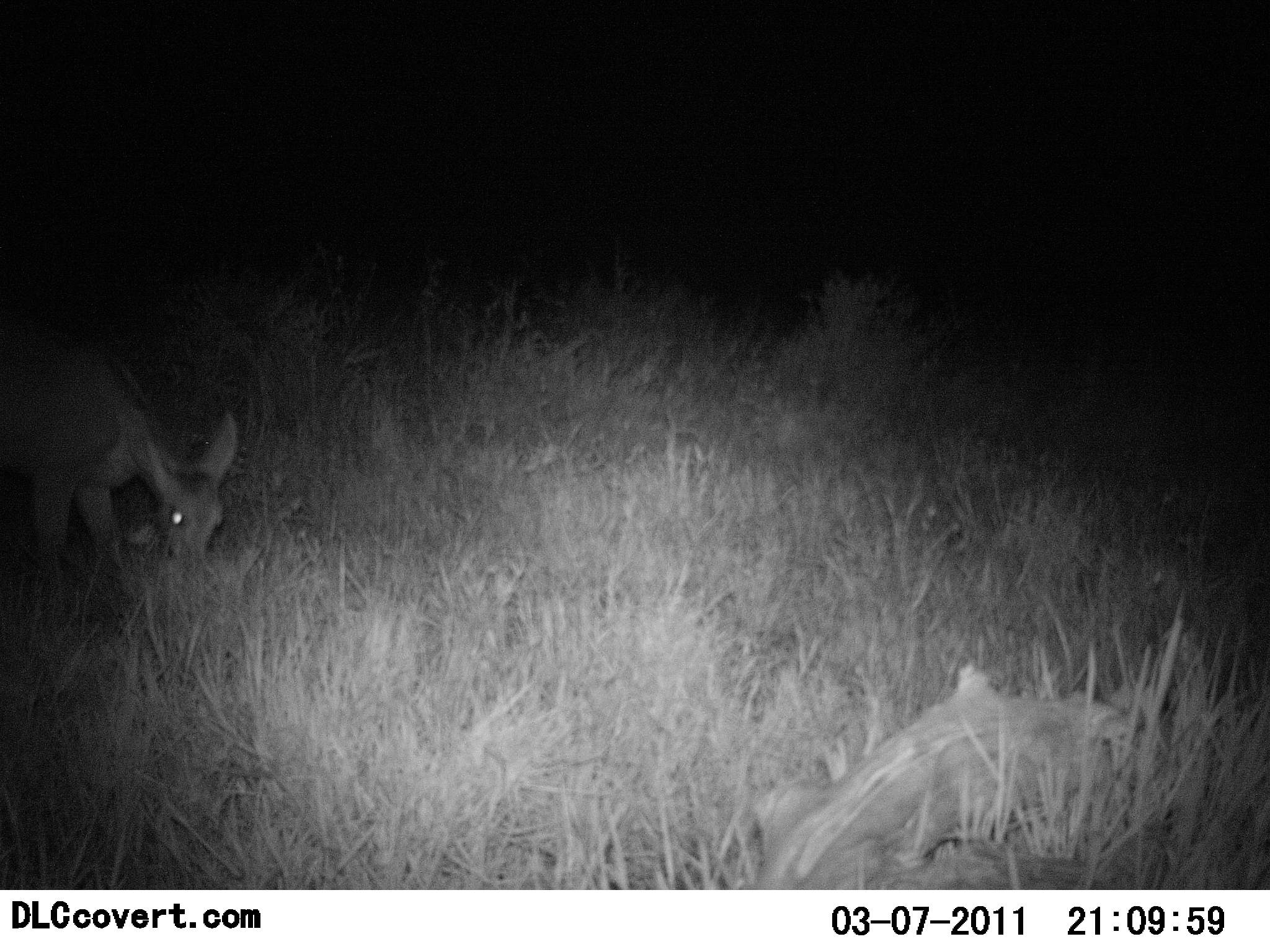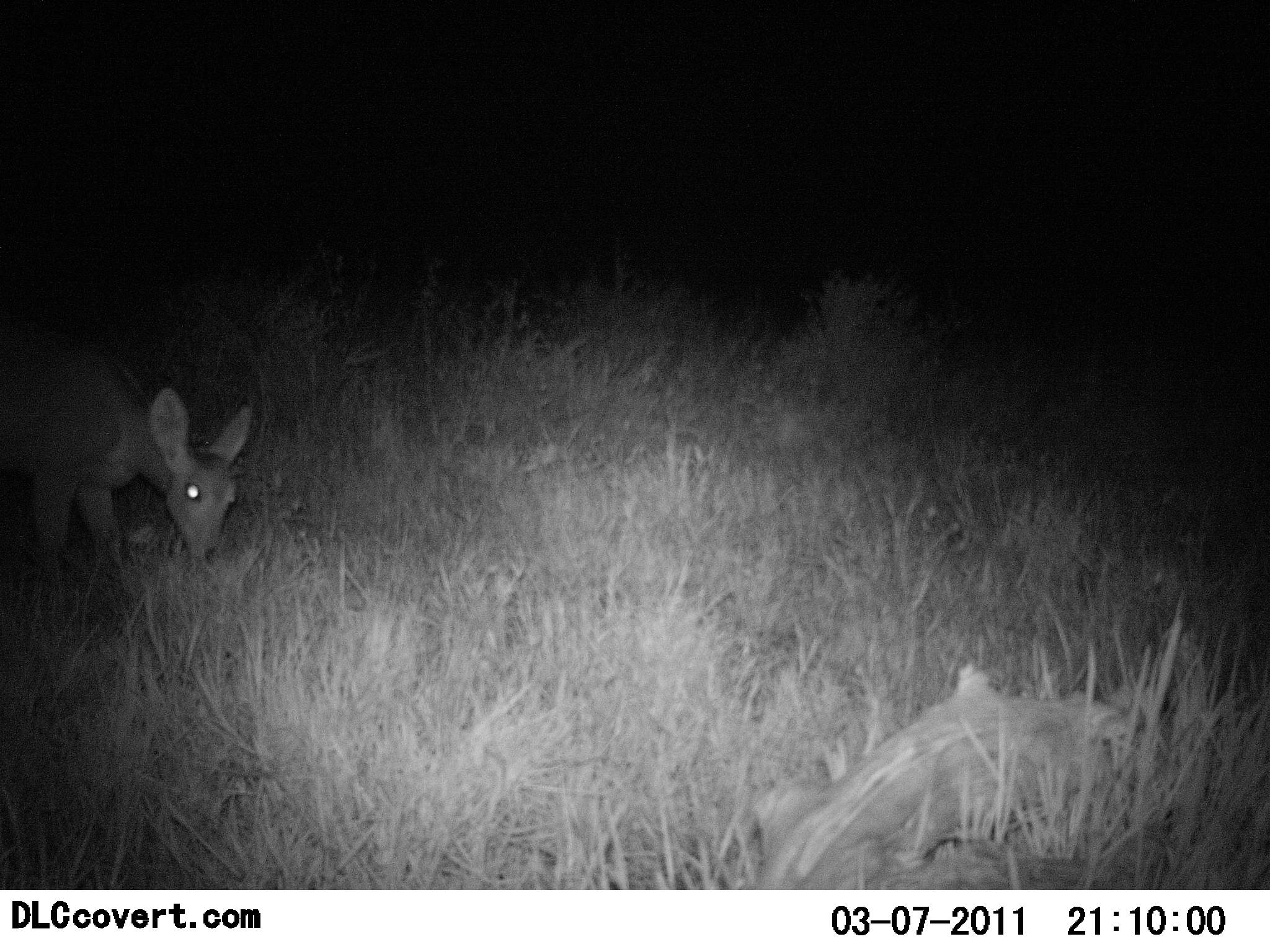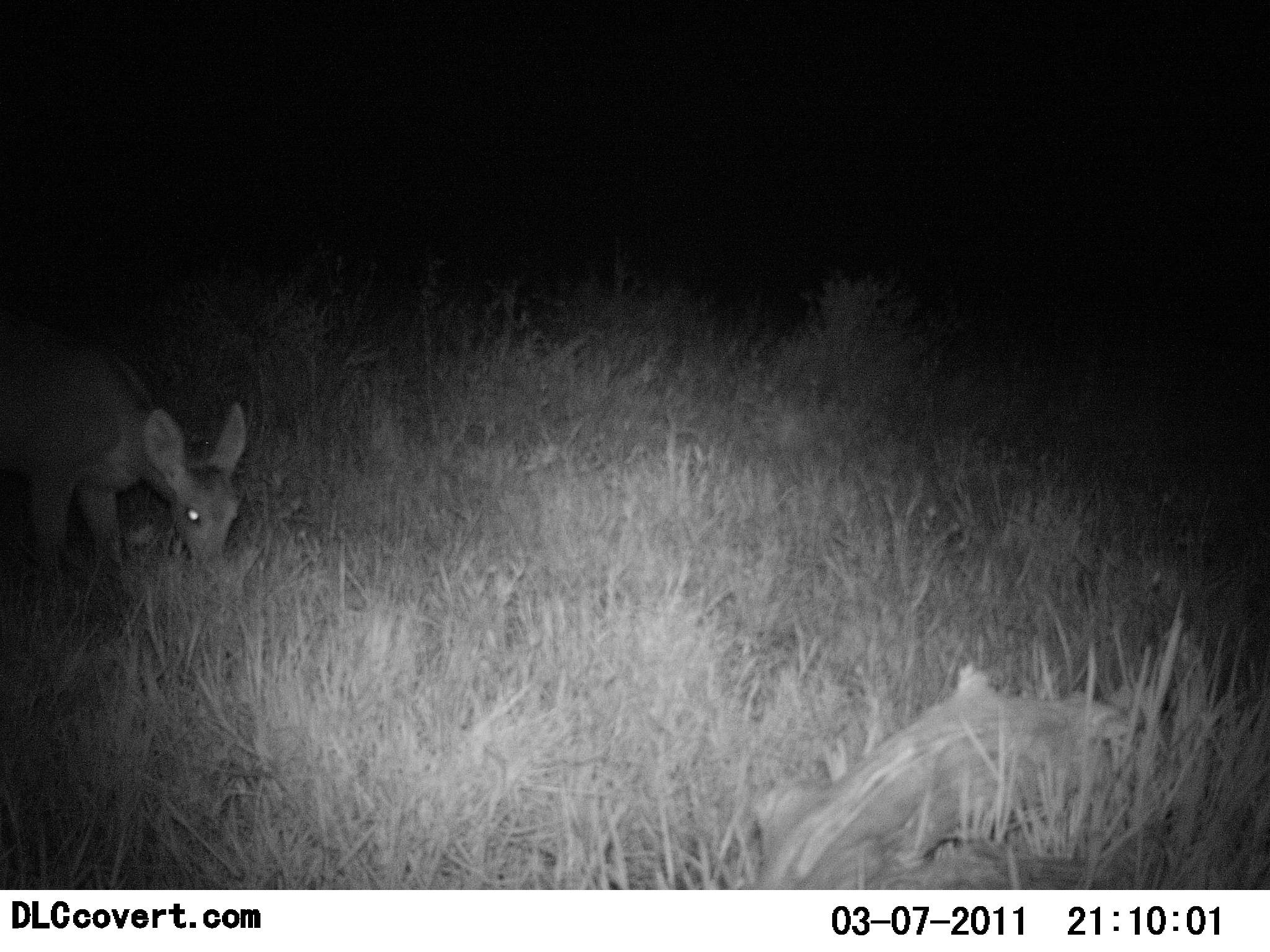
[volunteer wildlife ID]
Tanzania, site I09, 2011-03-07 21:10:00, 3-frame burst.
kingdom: Animalia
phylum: Chordata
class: Mammalia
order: Artiodactyla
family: Bovidae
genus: Madoqua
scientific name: Madoqua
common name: dikdik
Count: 1.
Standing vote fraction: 0%.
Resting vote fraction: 0%.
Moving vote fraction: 0%.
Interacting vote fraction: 0%.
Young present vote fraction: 0%.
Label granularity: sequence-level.